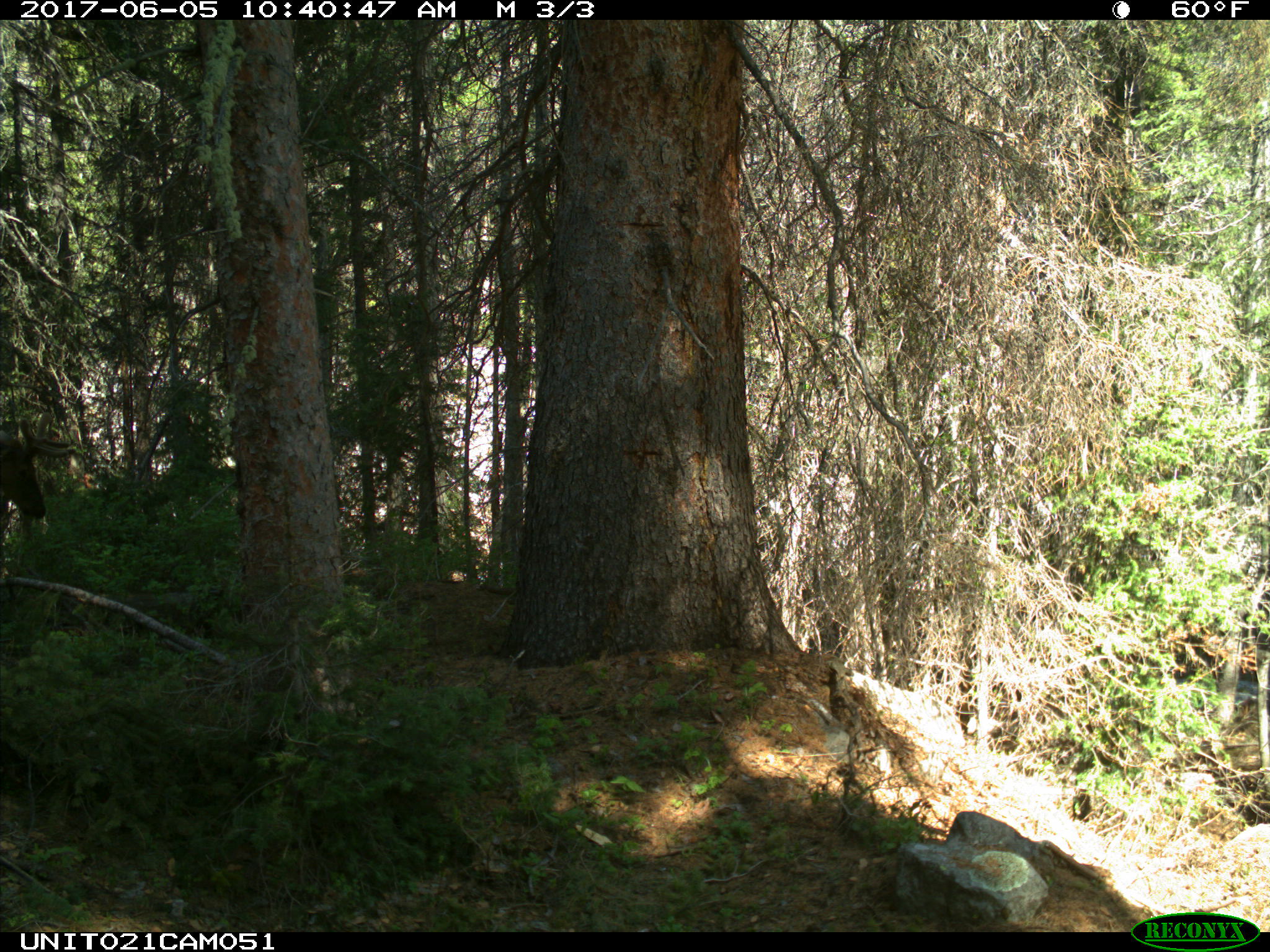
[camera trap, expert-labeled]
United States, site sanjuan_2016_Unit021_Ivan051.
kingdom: Animalia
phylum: Chordata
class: Mammalia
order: Artiodactyla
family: Cervidae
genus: Cervus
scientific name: Cervus elaphus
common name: red deer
Cervus elaphus (red deer).